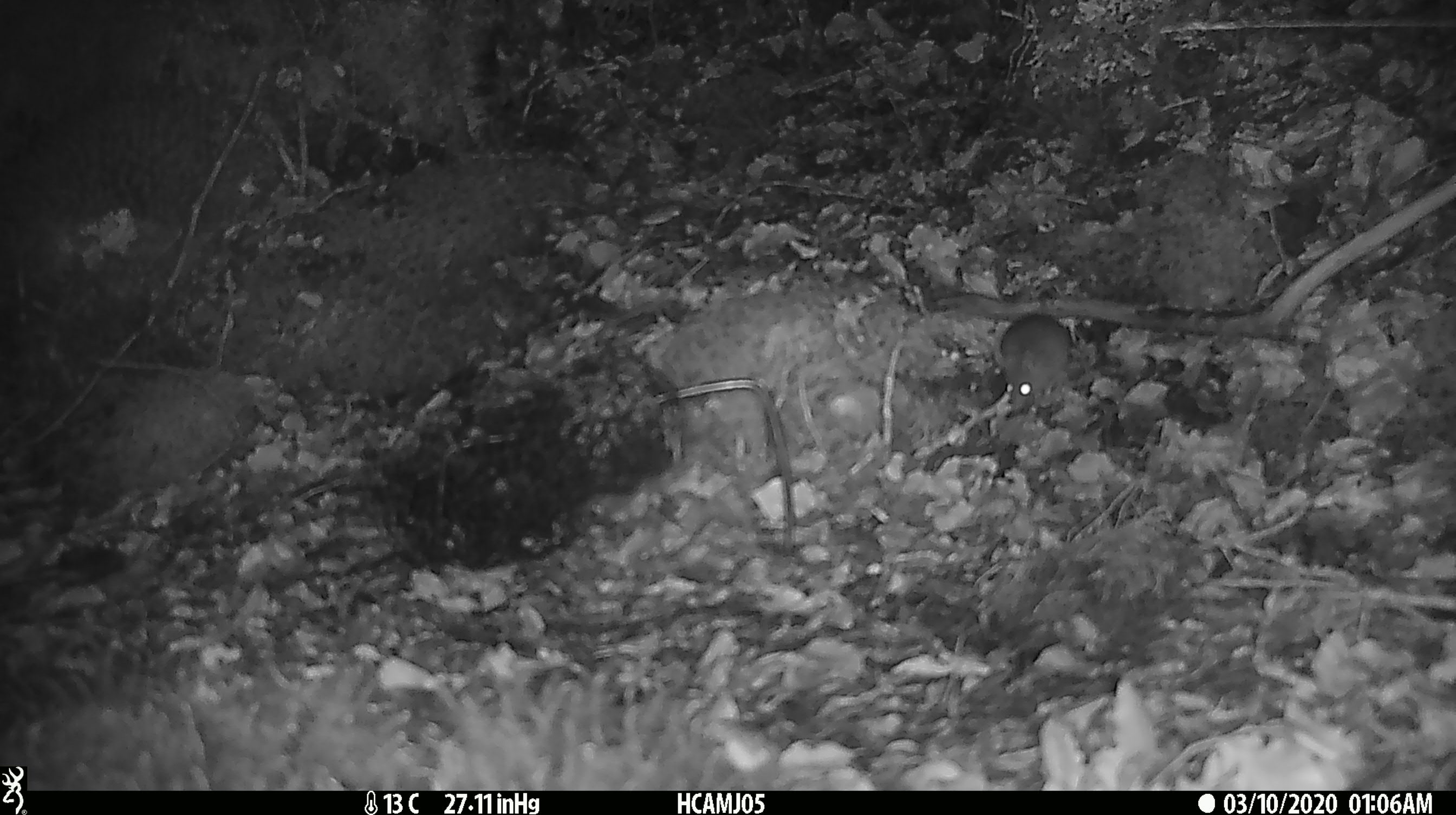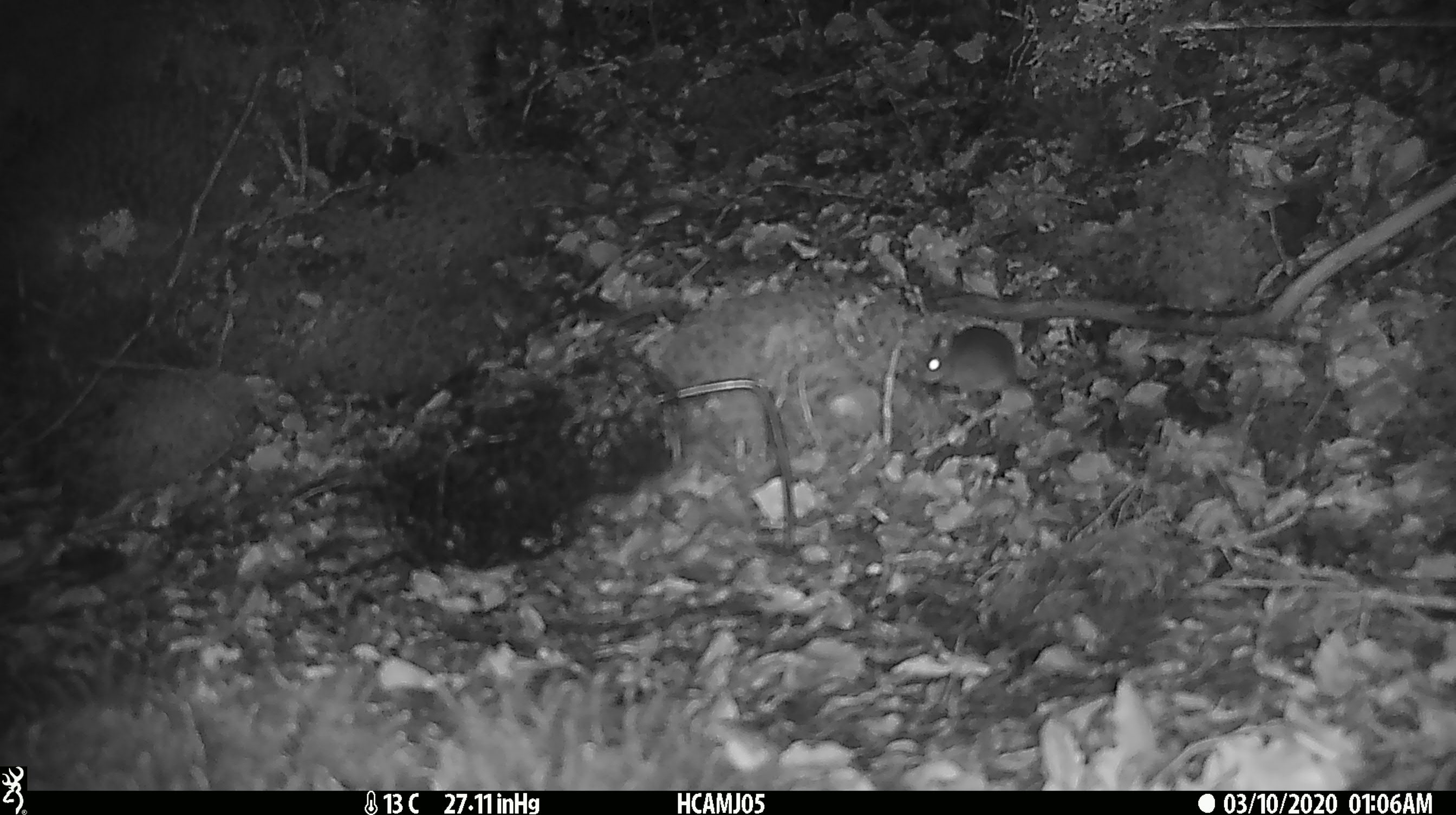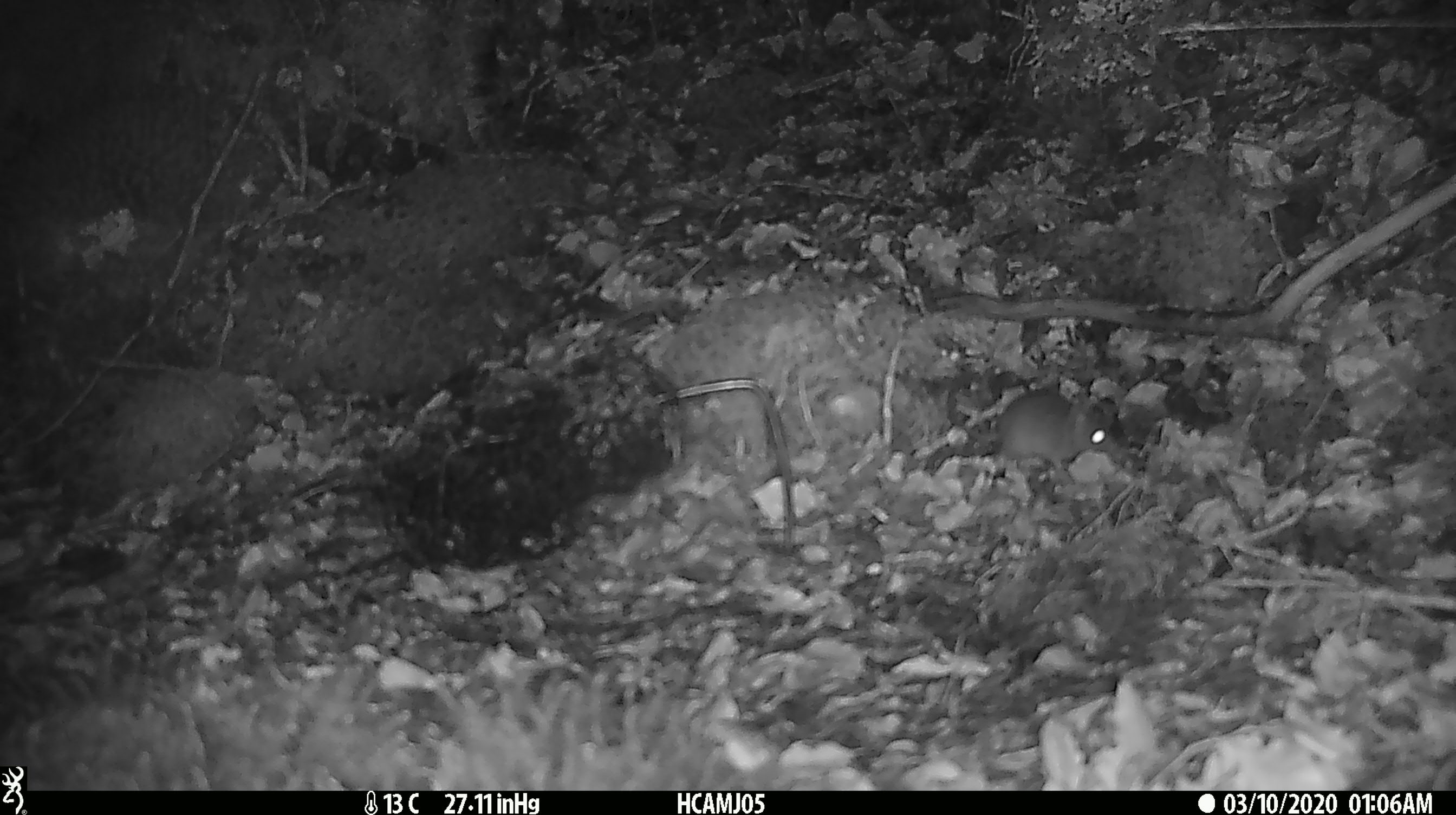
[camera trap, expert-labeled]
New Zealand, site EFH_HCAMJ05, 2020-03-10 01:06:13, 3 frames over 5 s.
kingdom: Animalia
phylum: Chordata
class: Mammalia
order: Rodentia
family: Muridae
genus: Mus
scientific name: Mus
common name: mouse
Mouse (Mus).